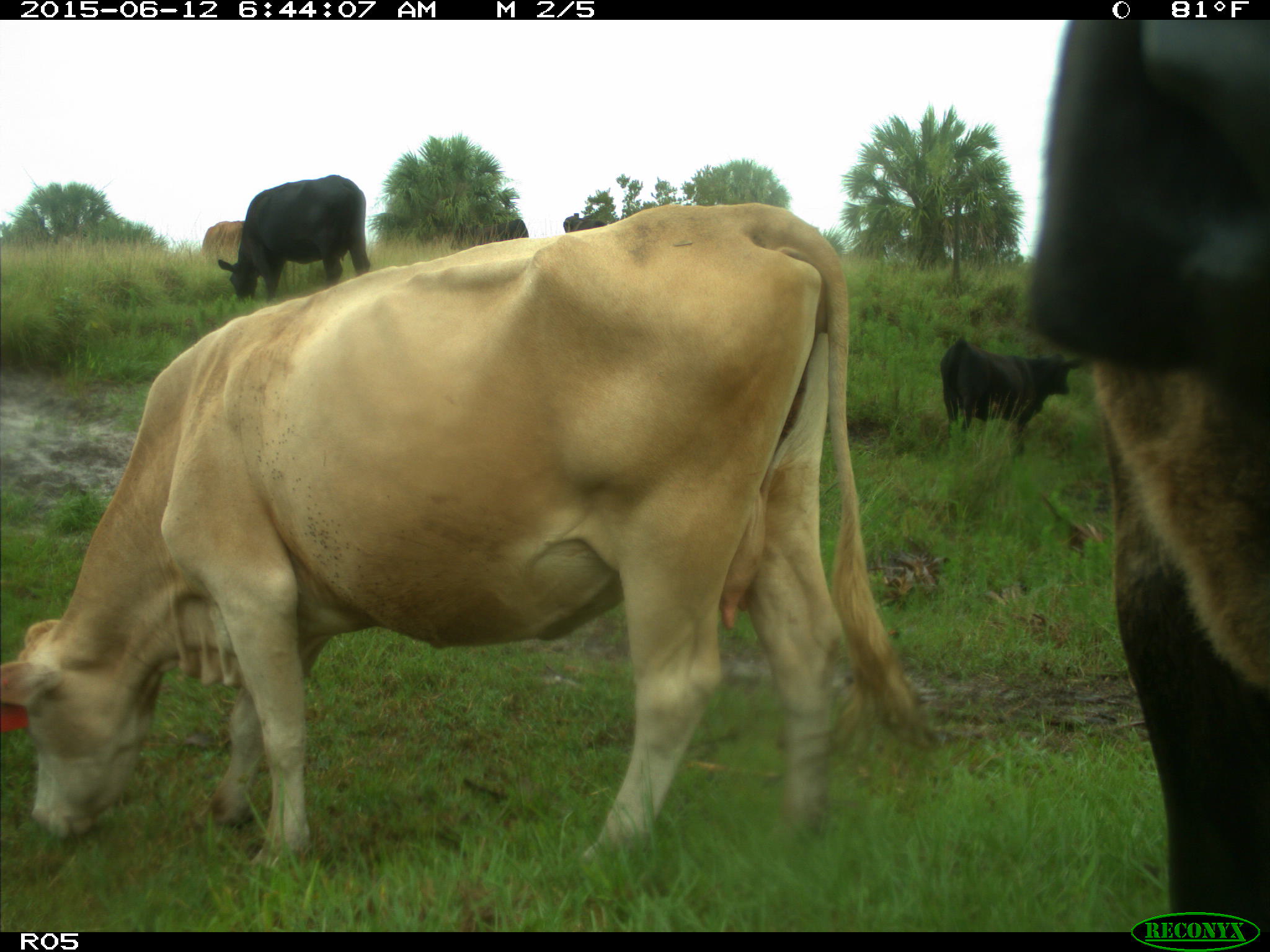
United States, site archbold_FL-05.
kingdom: Animalia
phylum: Chordata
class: Mammalia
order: Artiodactyla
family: Bovidae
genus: Bos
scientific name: Bos taurus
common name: domestic cow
Bos taurus (domestic cow).